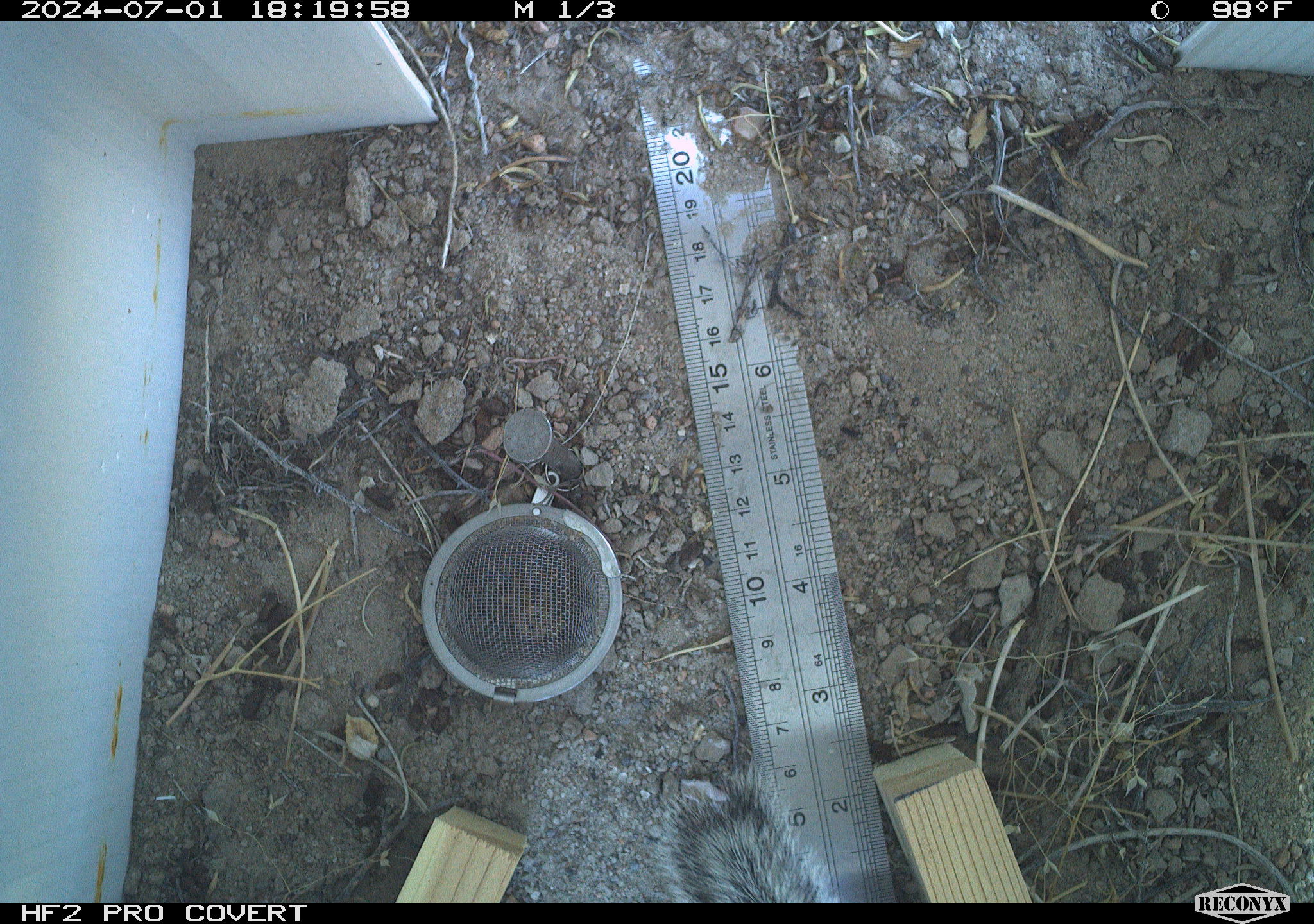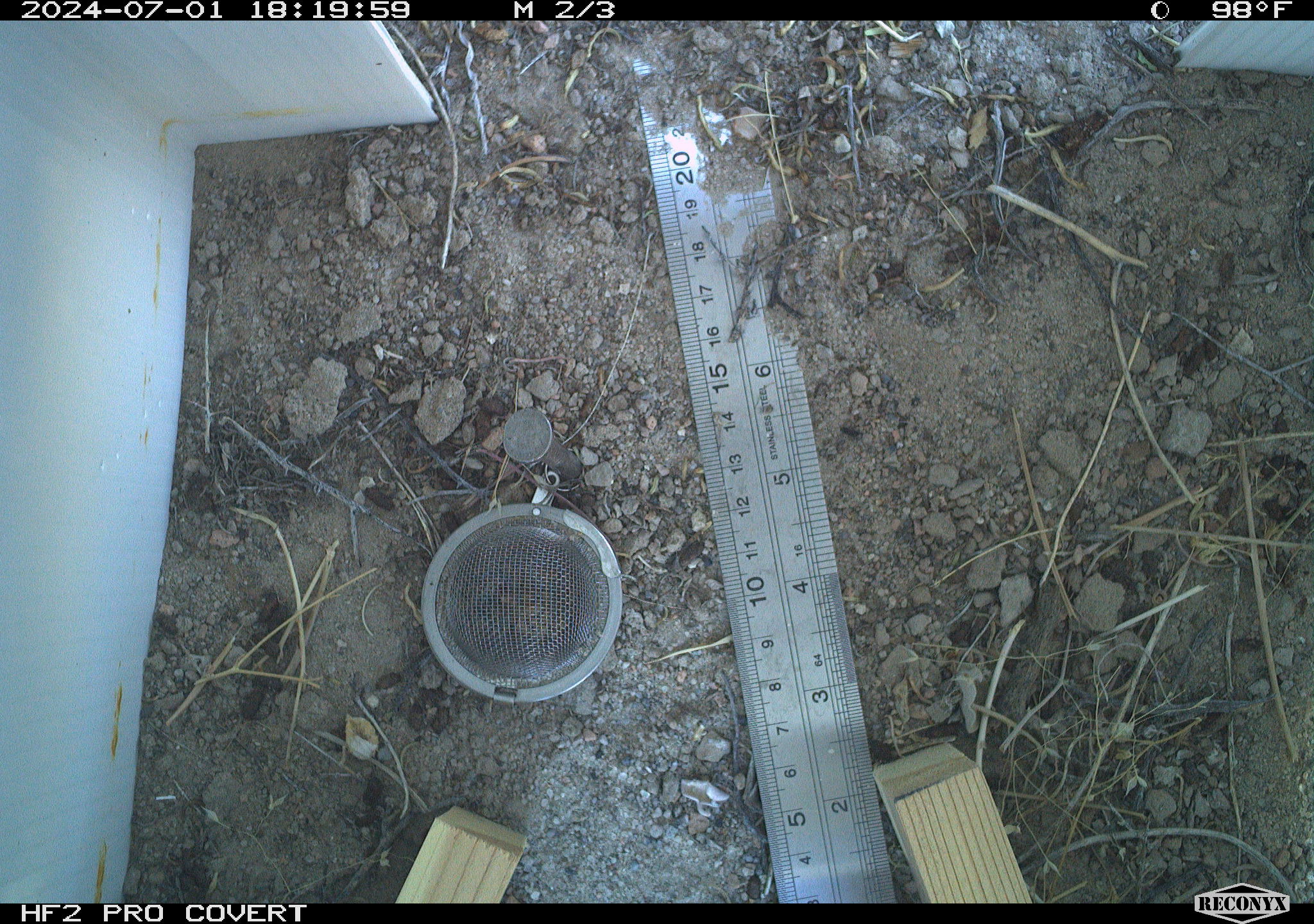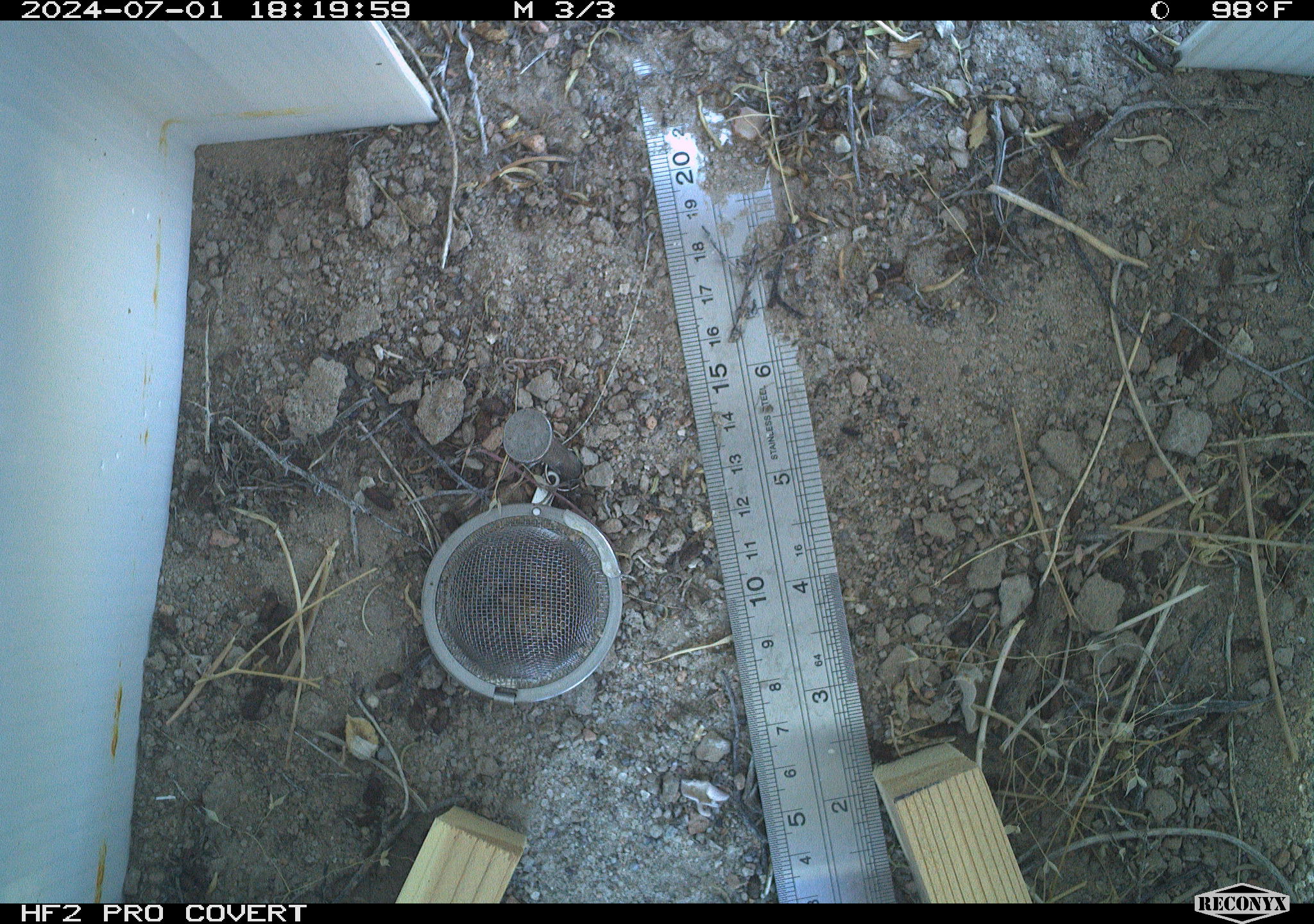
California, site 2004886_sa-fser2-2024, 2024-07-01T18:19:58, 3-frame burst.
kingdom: Animalia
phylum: Chordata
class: Mammalia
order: Rodentia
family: Sciuridae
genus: Ammospermophilus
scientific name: Ammospermophilus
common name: antelope ground squirrels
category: ammospermophilus species